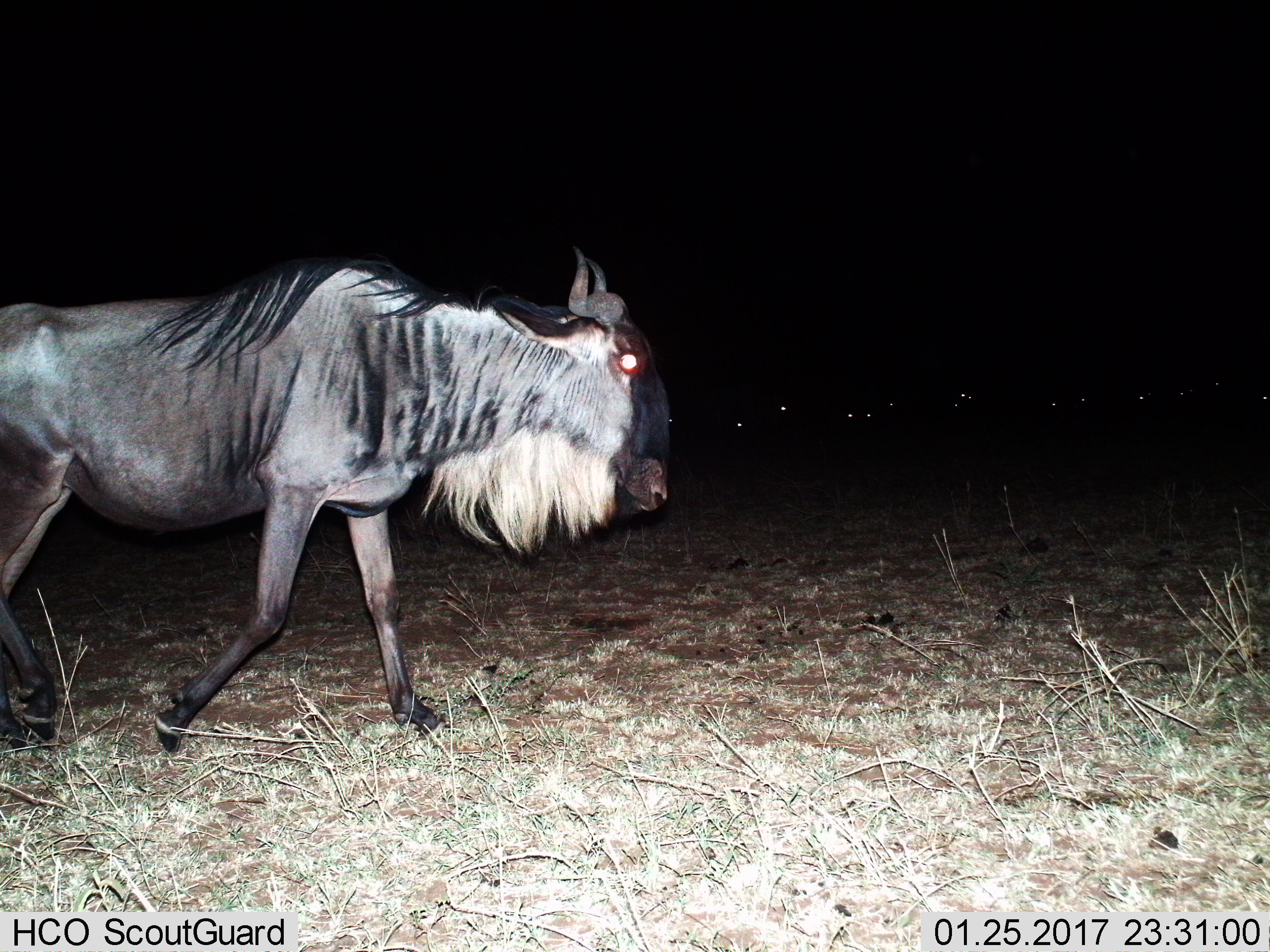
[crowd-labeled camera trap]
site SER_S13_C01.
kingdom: Animalia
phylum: Chordata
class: Mammalia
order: Artiodactyla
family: Bovidae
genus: Connochaetes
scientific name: Connochaetes taurinus taurinus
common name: blue wildebeest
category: wildebeestblue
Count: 1.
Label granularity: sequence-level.